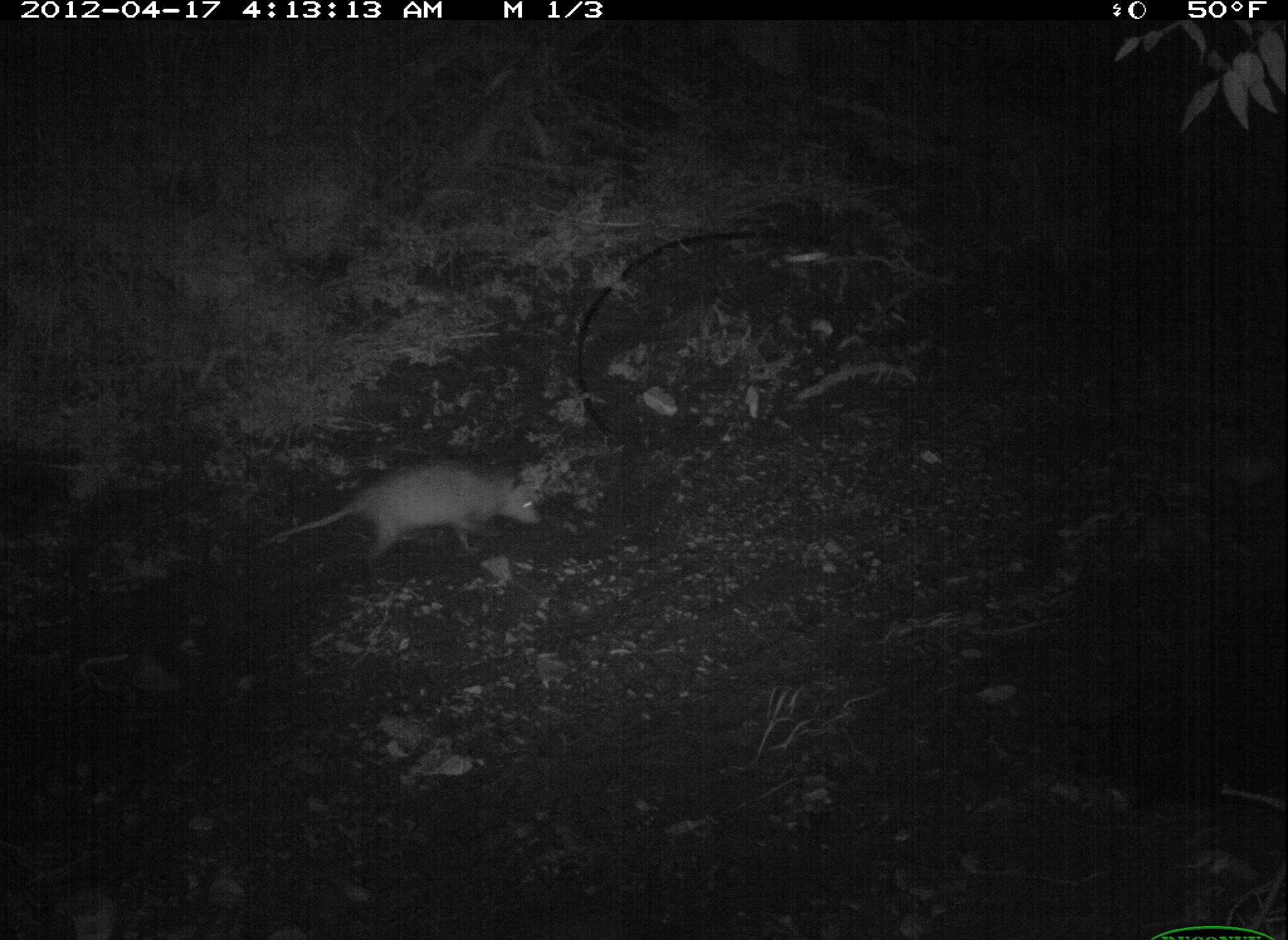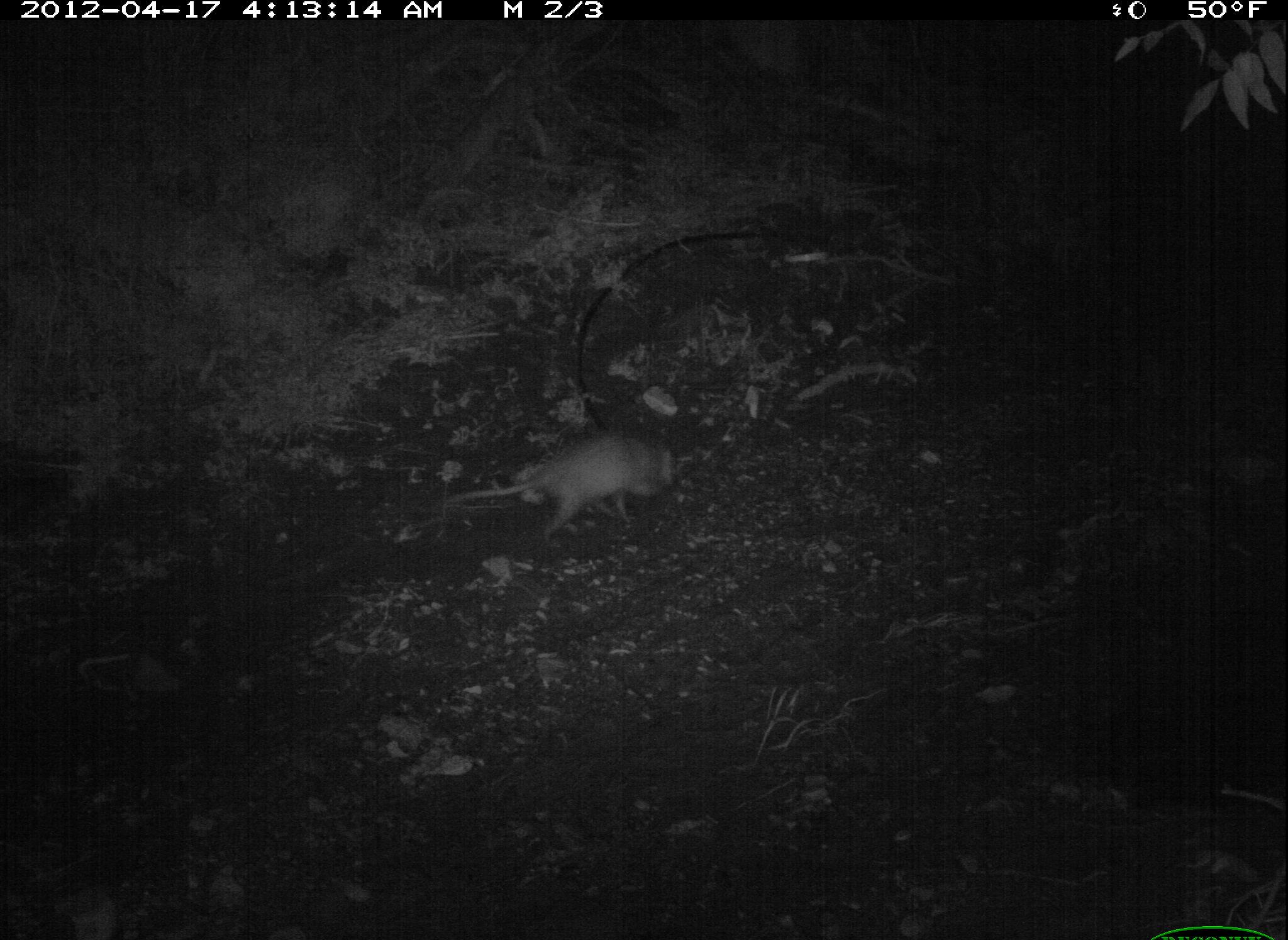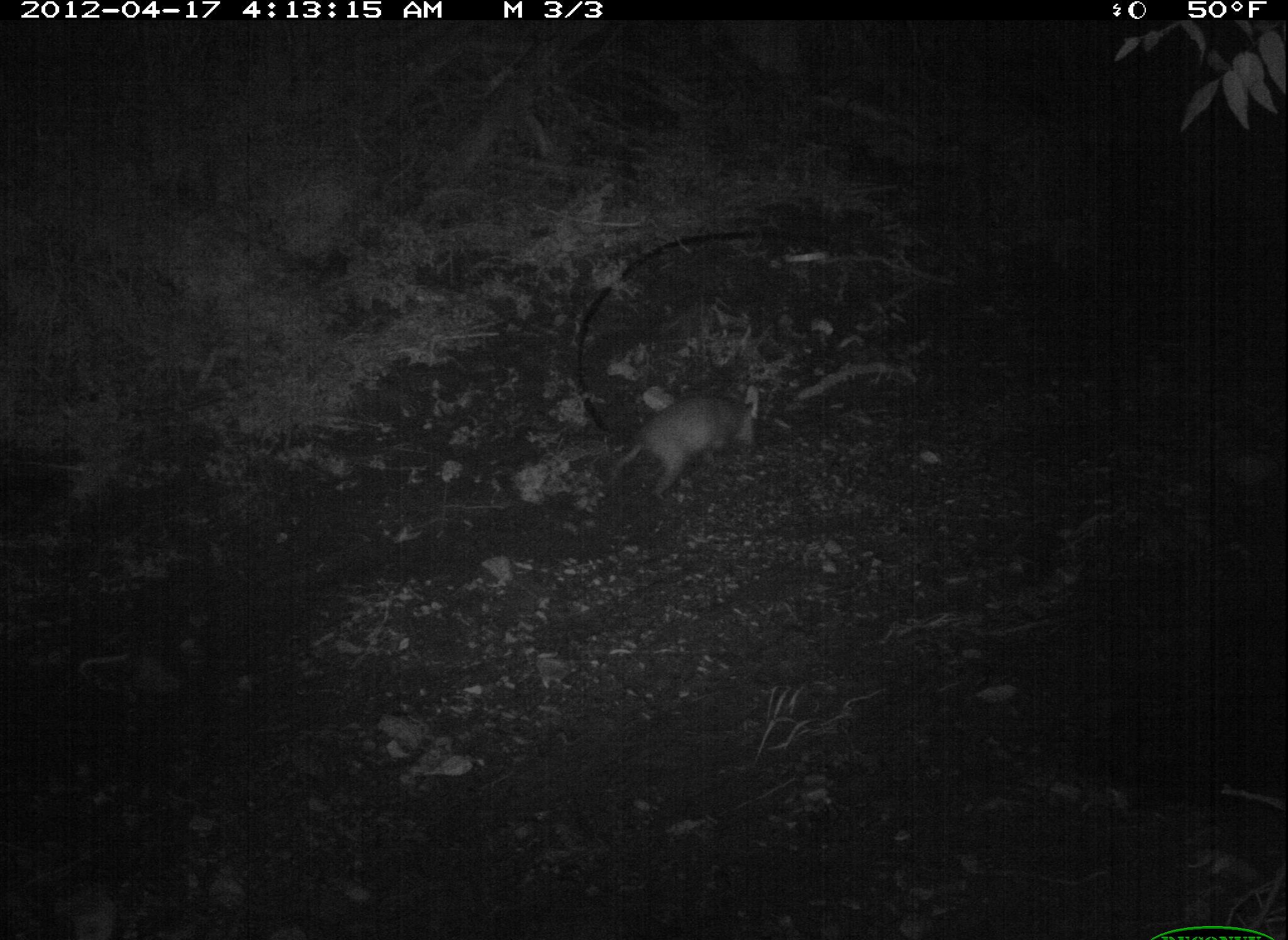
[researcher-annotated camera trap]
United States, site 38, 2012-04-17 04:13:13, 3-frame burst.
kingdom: Animalia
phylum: Chordata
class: Mammalia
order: Didelphimorphia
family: Didelphidae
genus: Didelphis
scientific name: Didelphis virginiana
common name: virginia opossum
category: opossum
Opossum (virginia opossum) (Didelphis virginiana).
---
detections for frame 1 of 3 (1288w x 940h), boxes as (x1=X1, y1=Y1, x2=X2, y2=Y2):
opossum: (x1=256, y1=449, x2=551, y2=573)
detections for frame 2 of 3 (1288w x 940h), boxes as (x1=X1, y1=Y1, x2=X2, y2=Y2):
opossum: (x1=441, y1=417, x2=686, y2=561)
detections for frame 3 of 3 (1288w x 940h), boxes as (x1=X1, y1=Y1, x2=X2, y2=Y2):
opossum: (x1=598, y1=375, x2=766, y2=500)